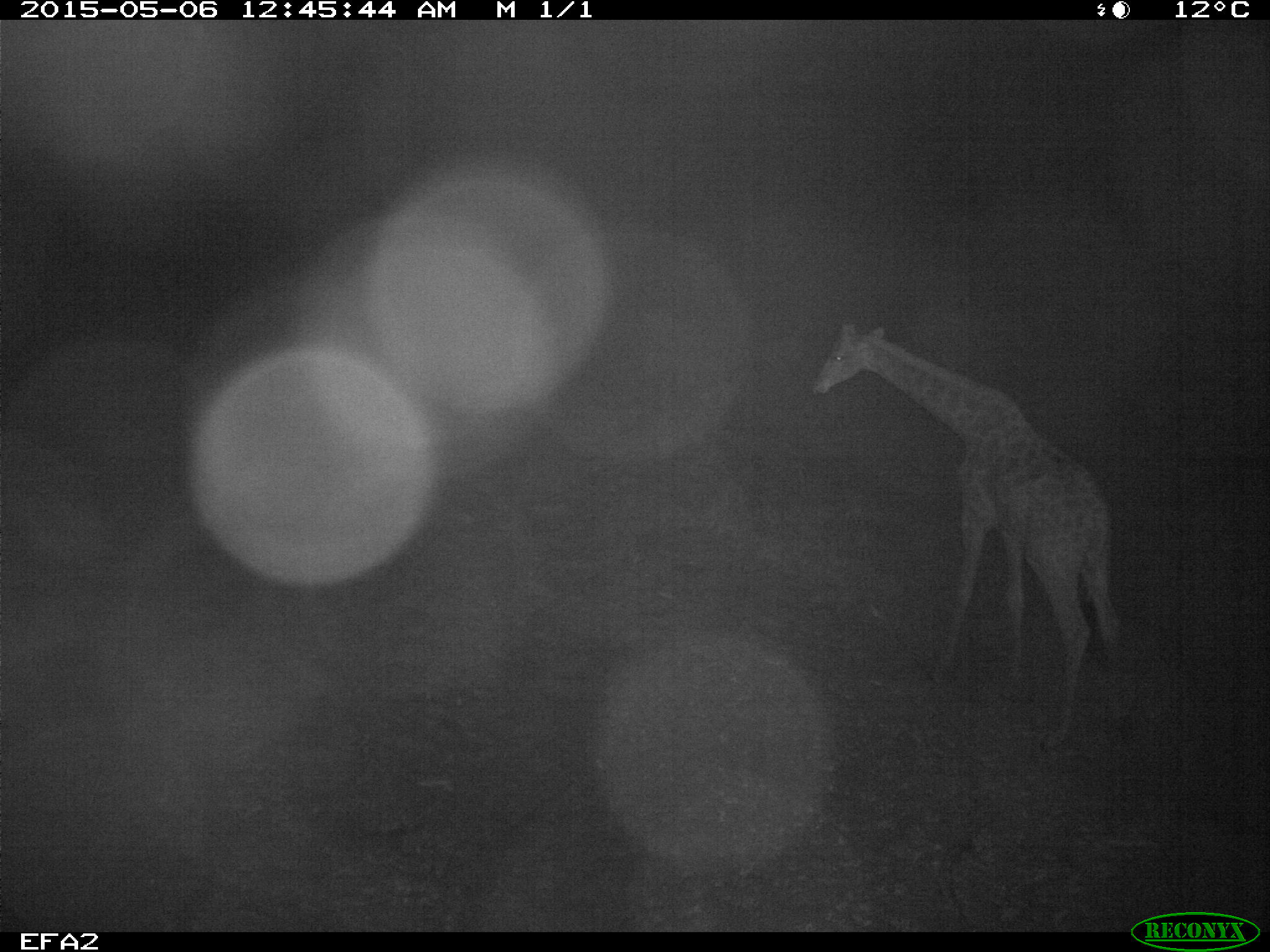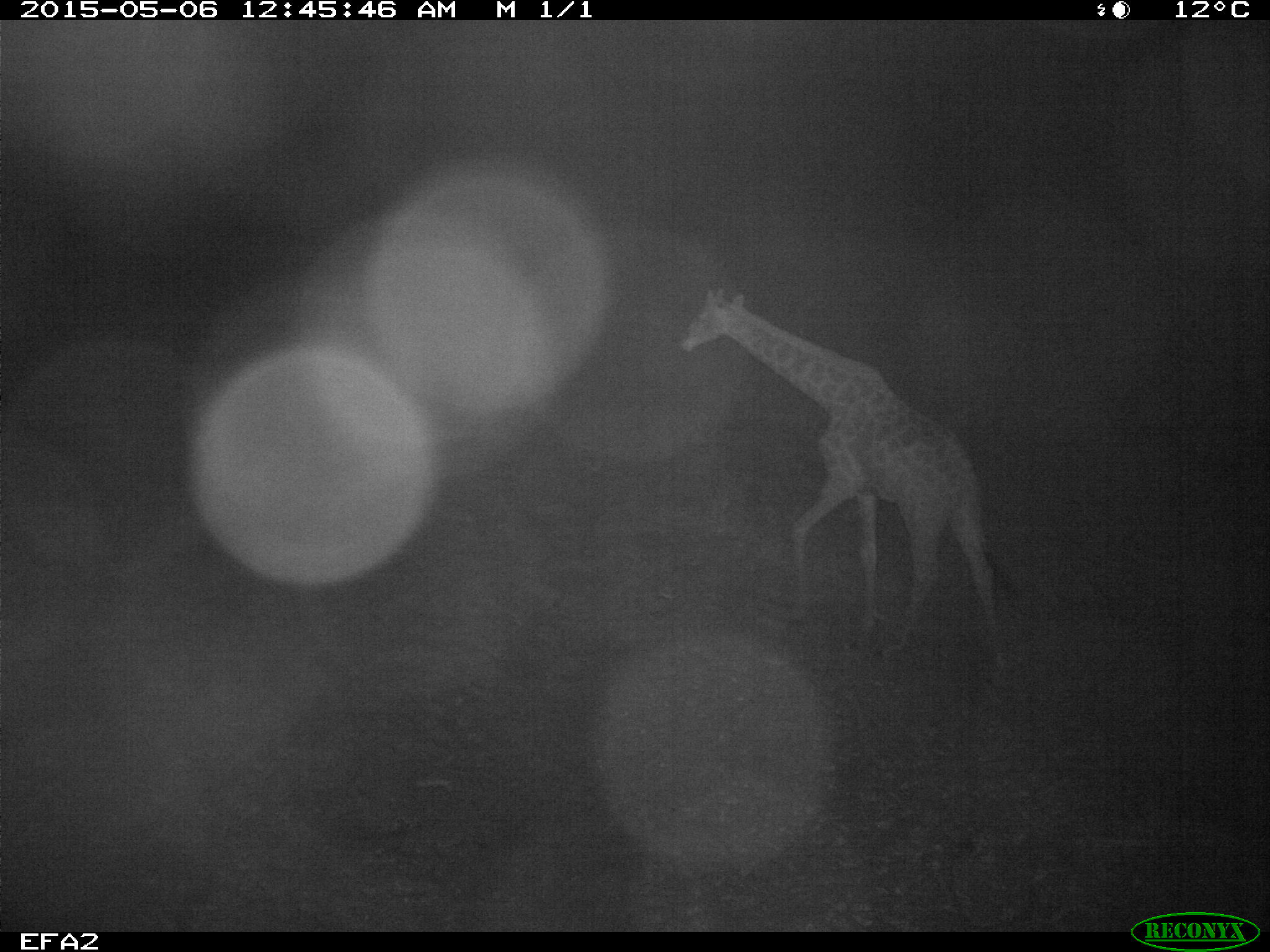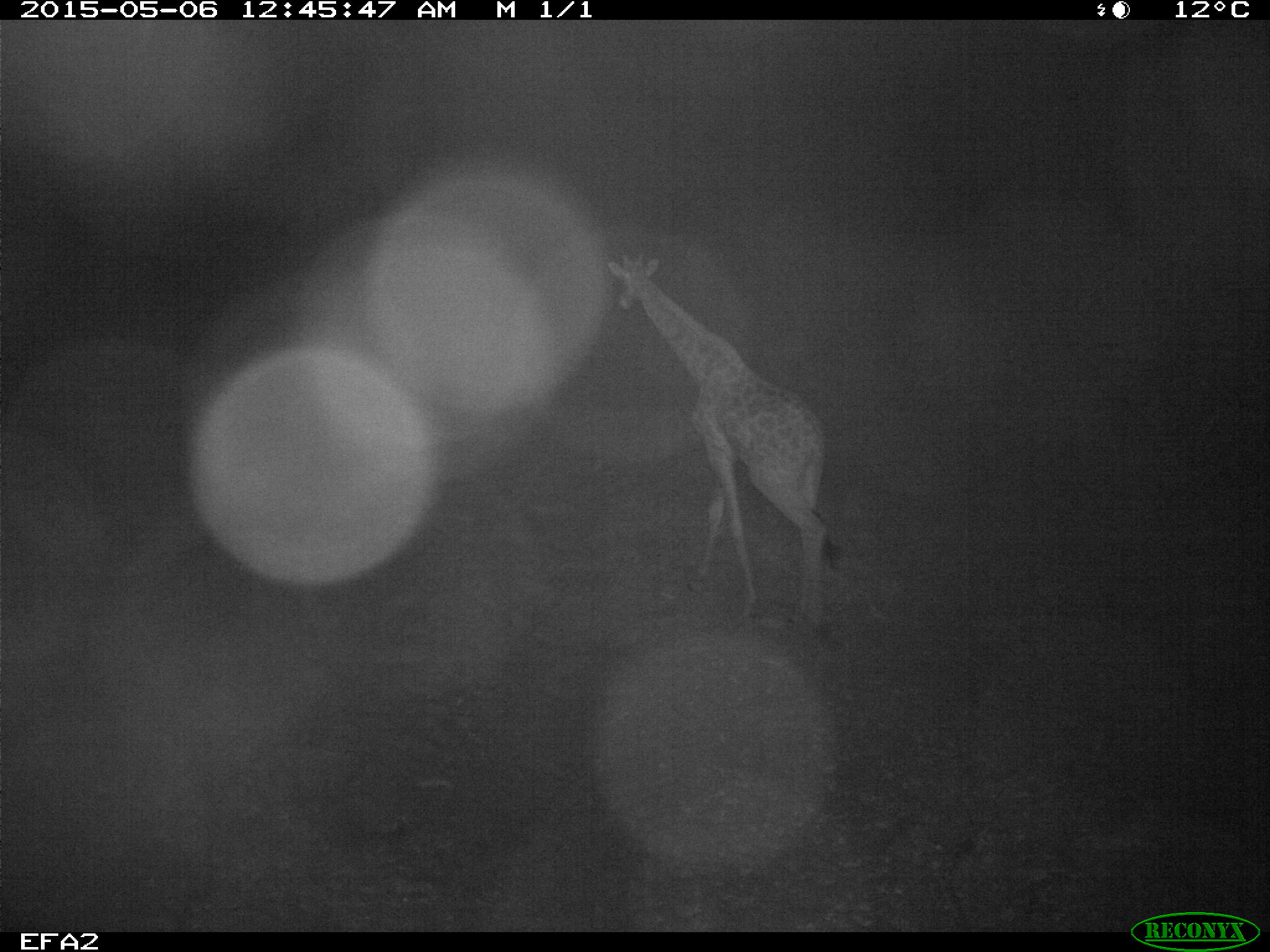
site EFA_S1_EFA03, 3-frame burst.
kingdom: Animalia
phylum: Chordata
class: Mammalia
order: Artiodactyla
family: Giraffidae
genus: Giraffa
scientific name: Giraffa camelopardalis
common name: giraffe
Giraffe (Giraffa camelopardalis), count 1. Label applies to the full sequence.